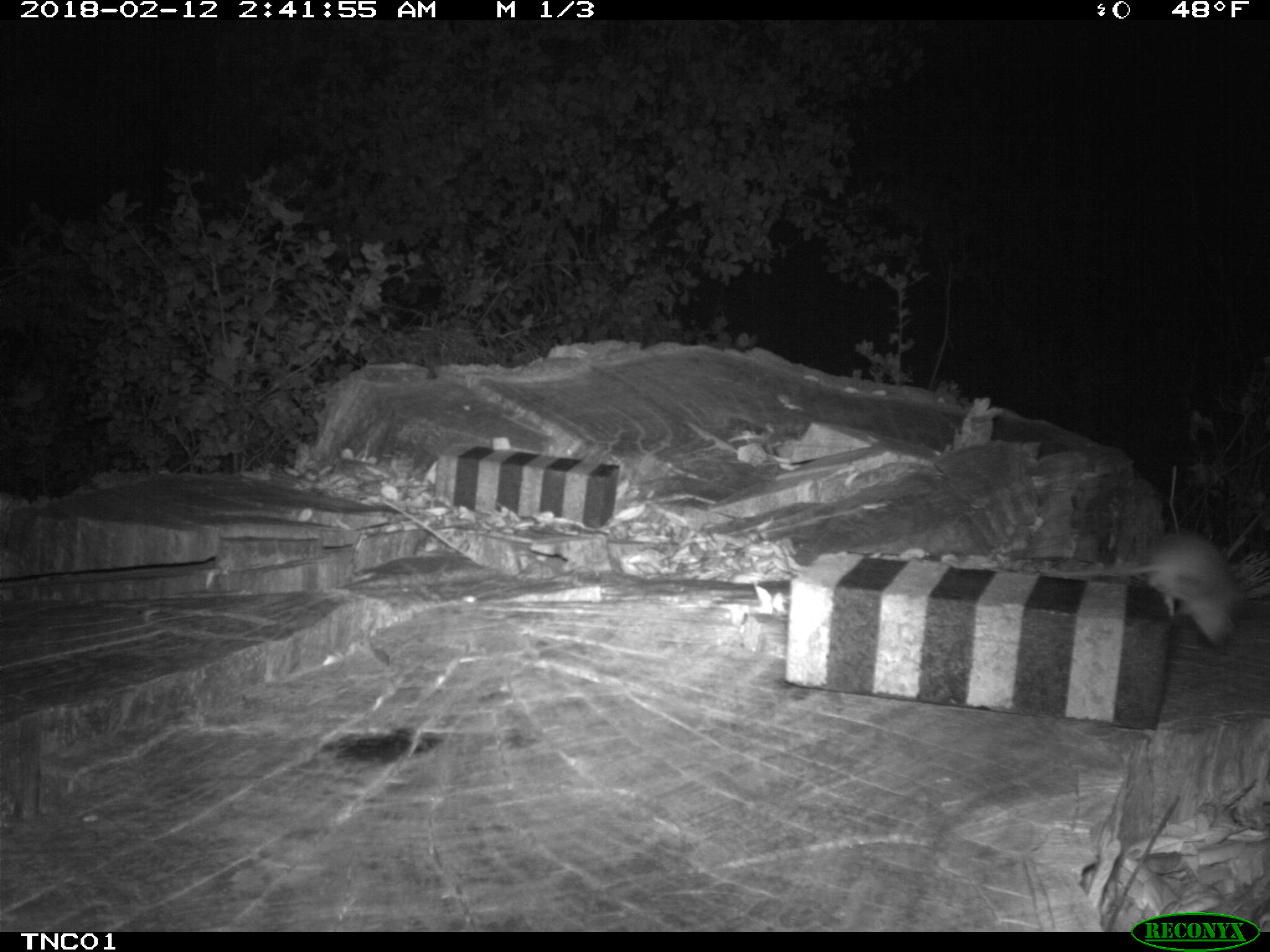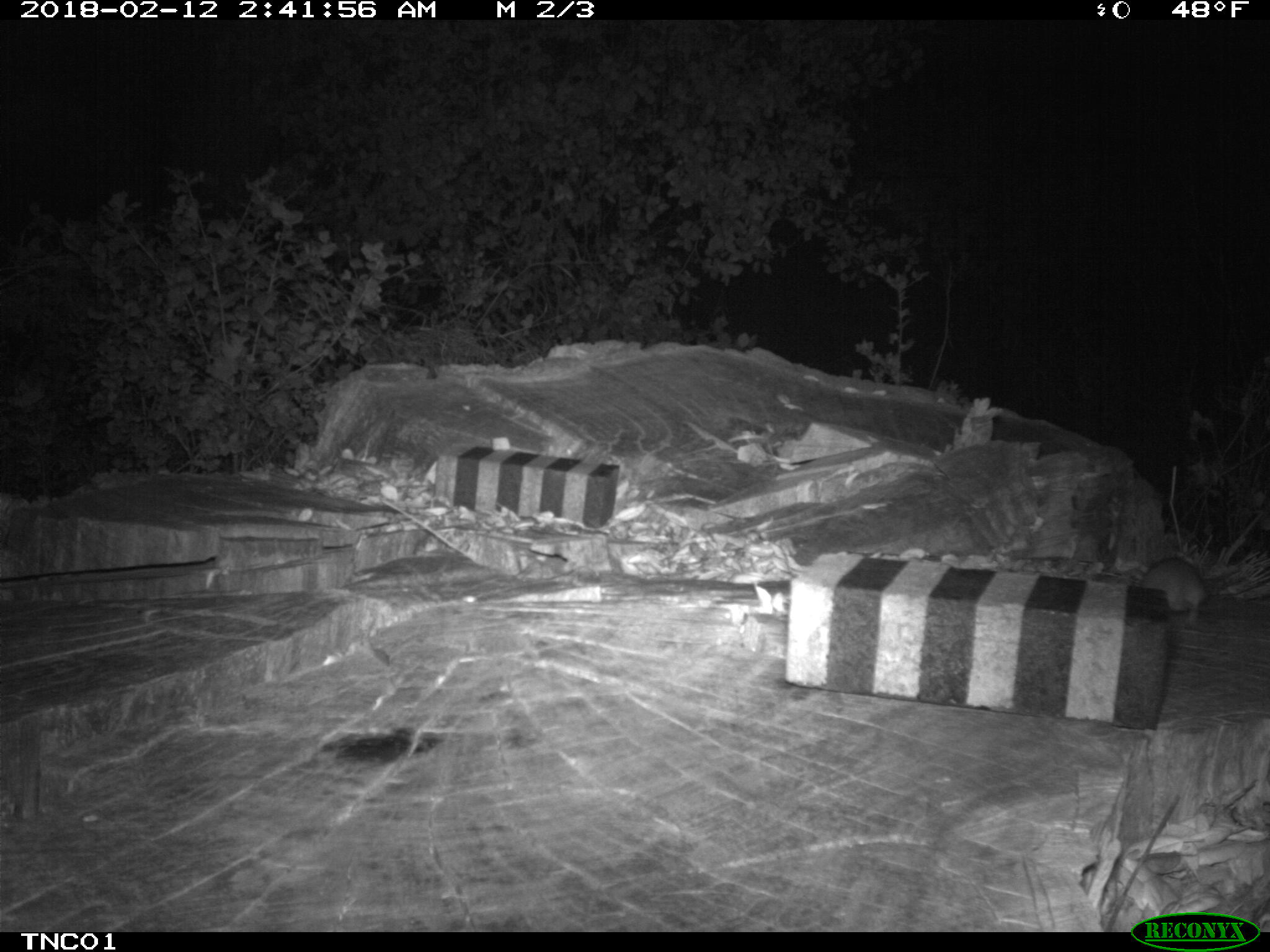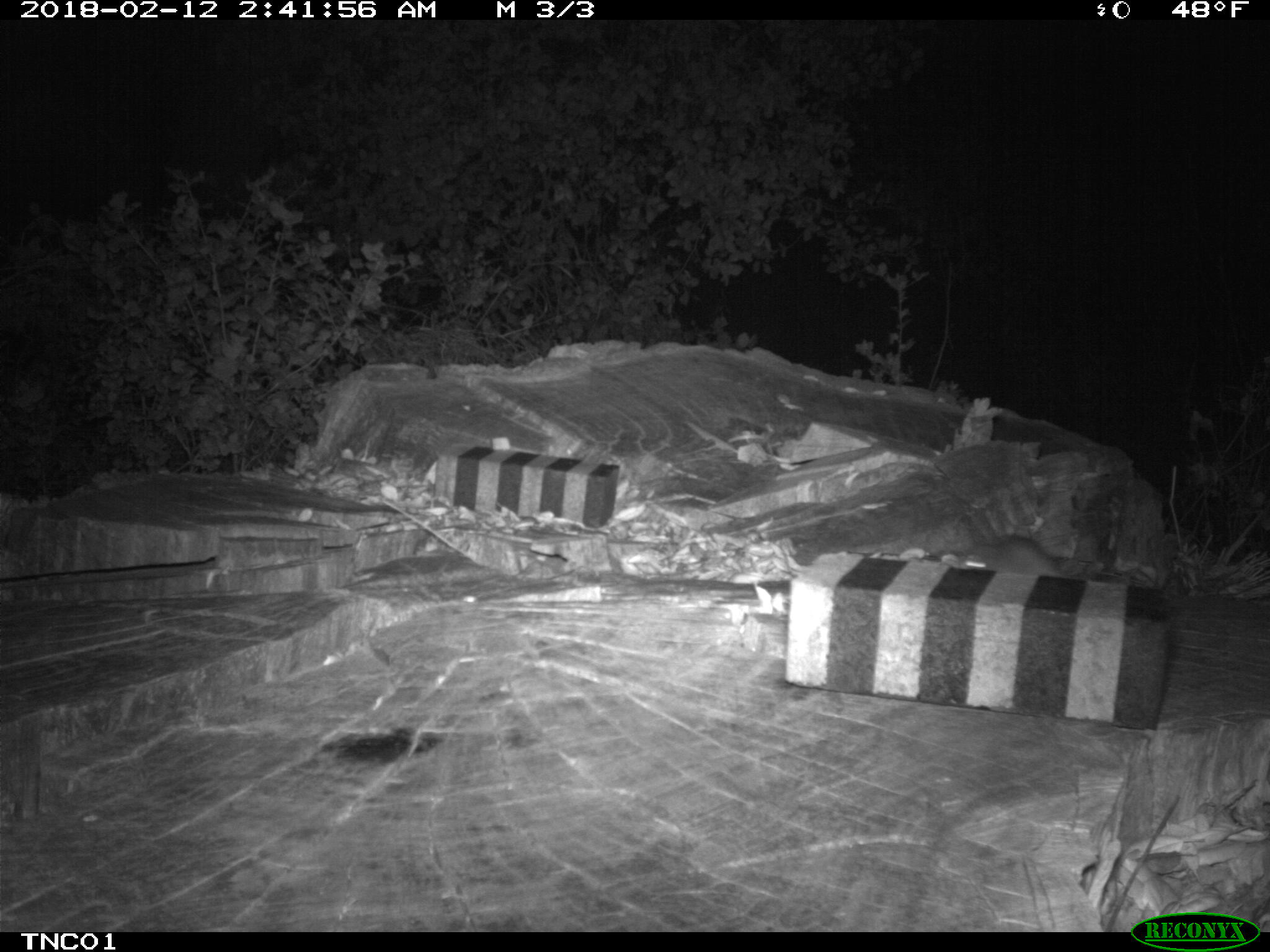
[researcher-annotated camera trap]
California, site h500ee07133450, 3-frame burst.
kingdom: Animalia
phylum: Chordata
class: Mammalia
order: Rodentia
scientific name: Rodentia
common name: rodent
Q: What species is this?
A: Rodent (Rodentia).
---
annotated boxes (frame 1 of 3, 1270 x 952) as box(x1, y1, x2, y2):
rodent: box(1041, 532, 1239, 646)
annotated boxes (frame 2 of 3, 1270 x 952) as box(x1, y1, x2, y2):
rodent: box(1140, 556, 1206, 622)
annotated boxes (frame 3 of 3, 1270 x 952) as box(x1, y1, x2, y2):
rodent: box(956, 535, 1058, 573)